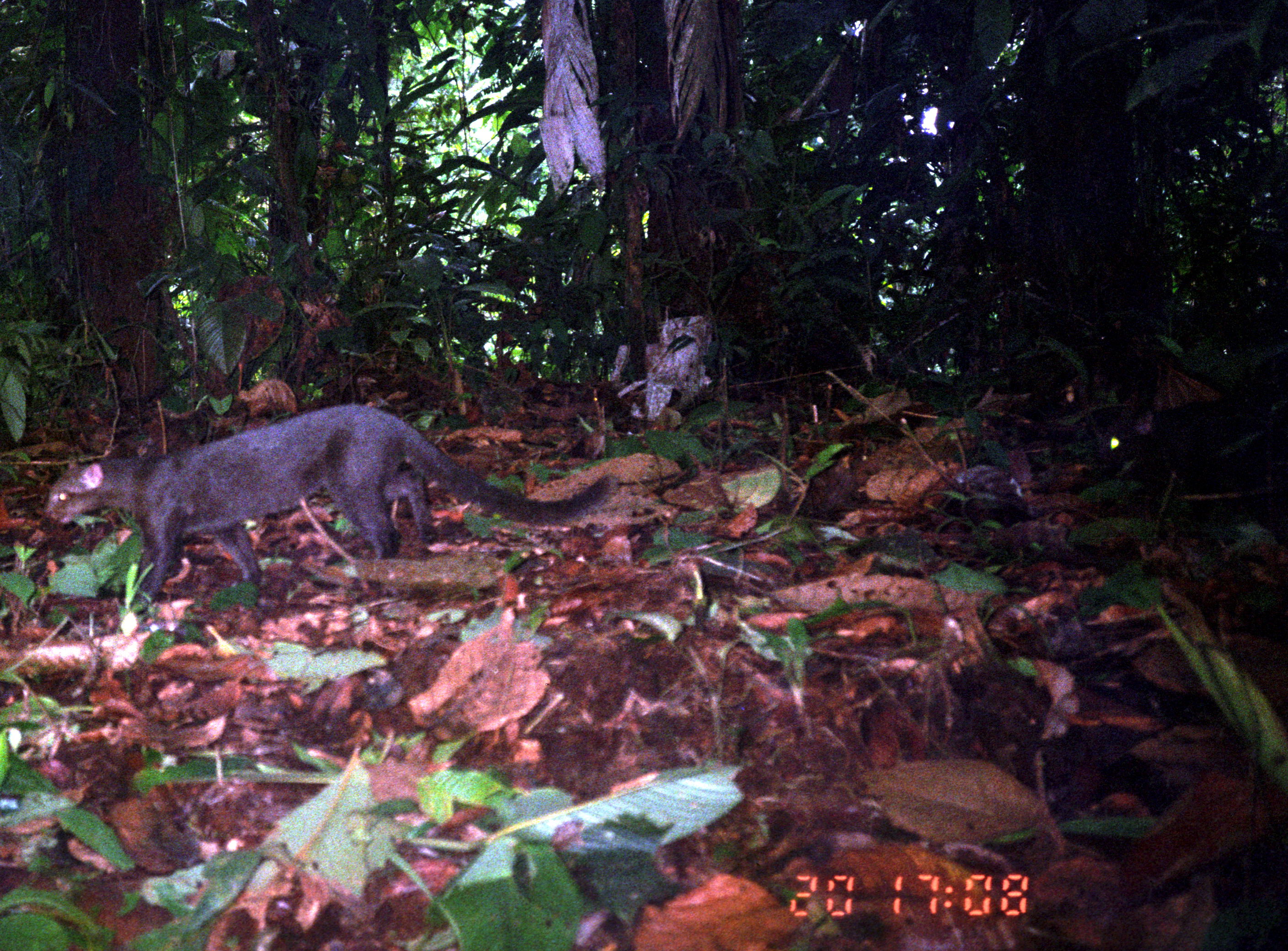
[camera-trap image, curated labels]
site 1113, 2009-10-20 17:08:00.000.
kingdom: Animalia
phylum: Chordata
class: Mammalia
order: Carnivora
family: Felidae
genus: Herpailurus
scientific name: Herpailurus yagouaroundi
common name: jaguarundi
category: puma yagouaroundi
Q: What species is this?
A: Puma yagouaroundi (jaguarundi) (Herpailurus yagouaroundi).